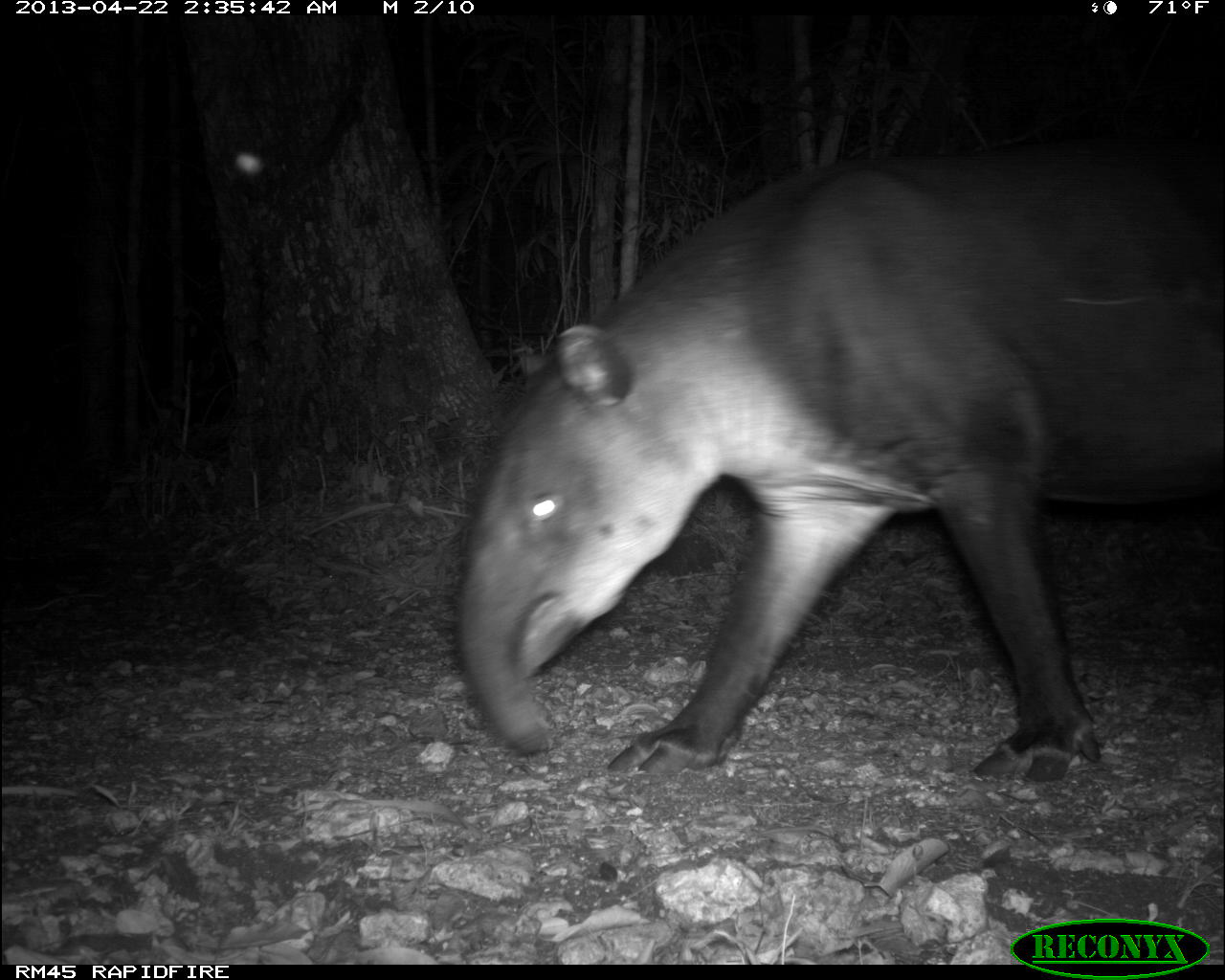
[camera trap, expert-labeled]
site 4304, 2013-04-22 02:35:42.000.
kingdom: Animalia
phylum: Chordata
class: Mammalia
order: Perissodactyla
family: Tapiridae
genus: Tapirus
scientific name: Tapirus bairdii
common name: baird's tapir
Tapirus bairdii (baird's tapir), count 1, sex male.